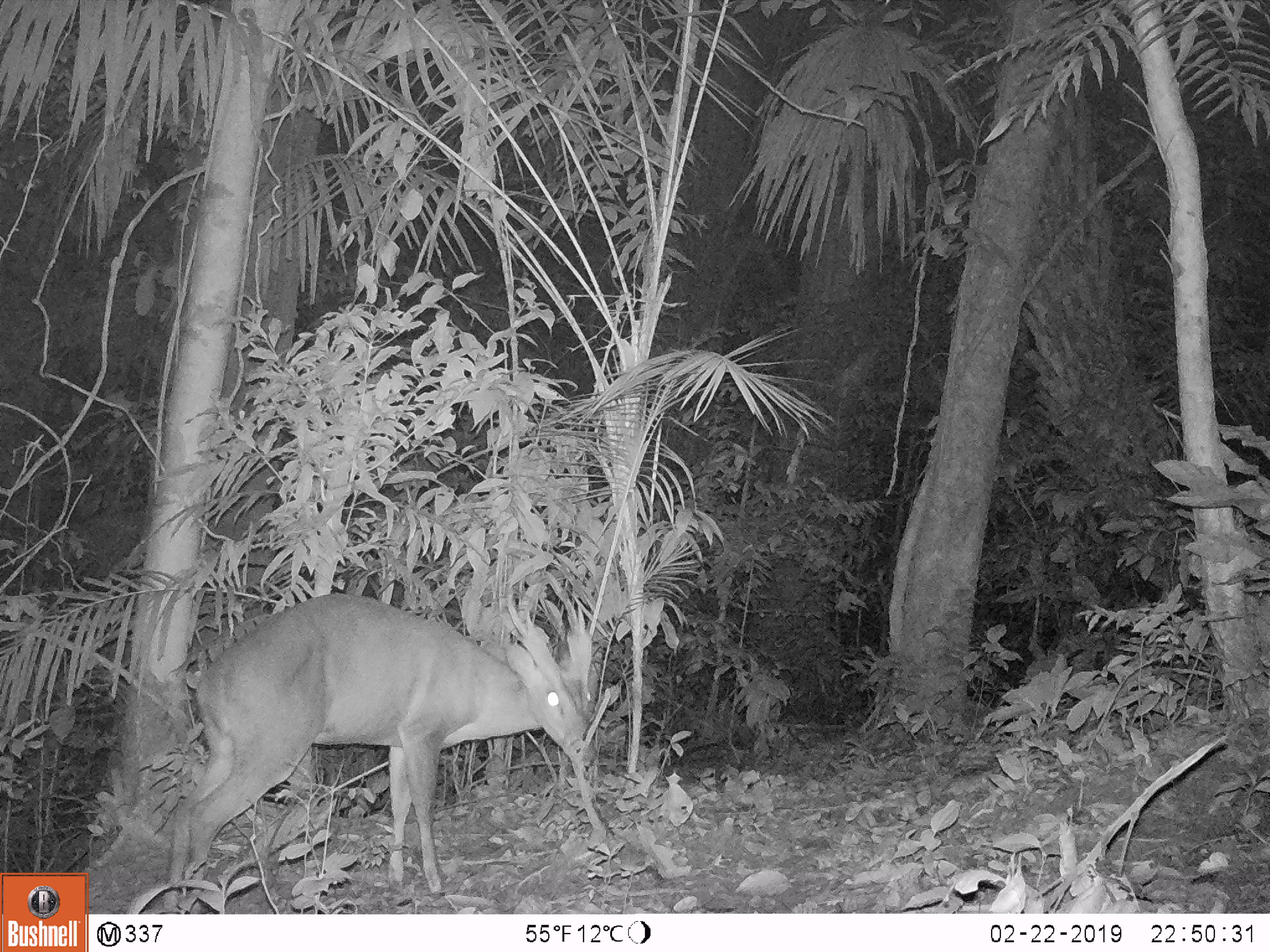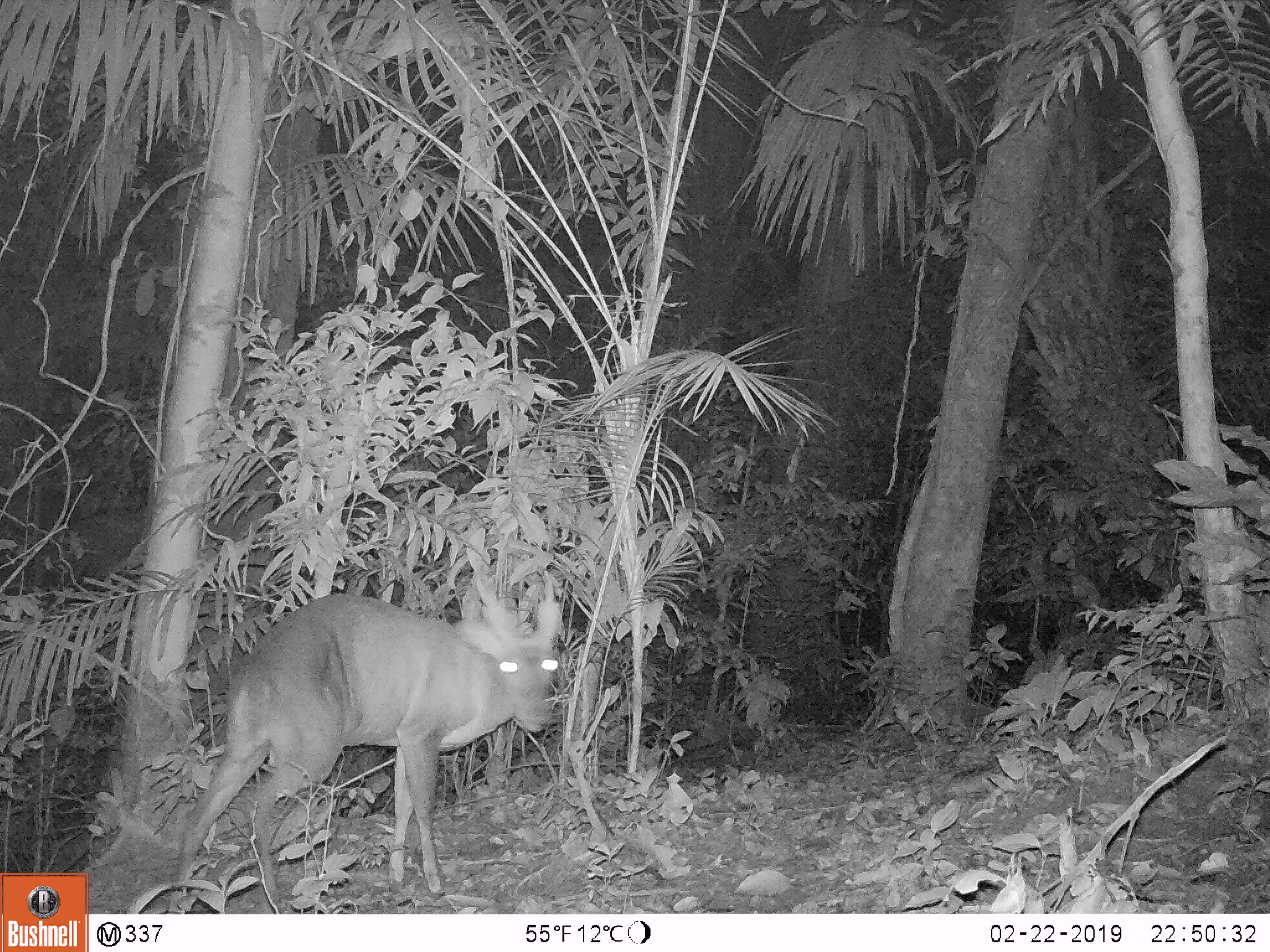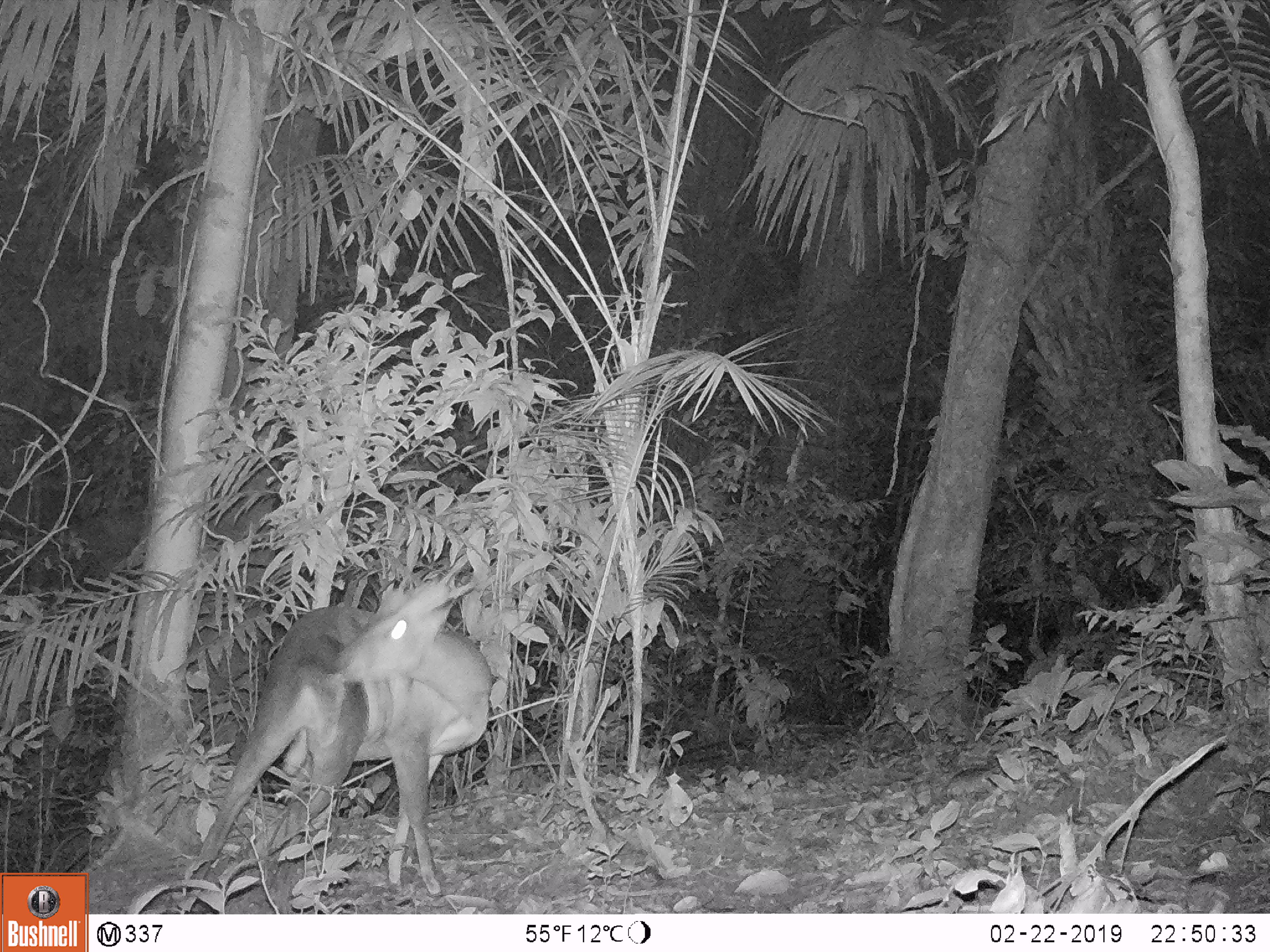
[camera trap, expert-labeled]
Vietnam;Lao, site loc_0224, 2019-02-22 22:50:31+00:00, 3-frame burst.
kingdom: Animalia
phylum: Chordata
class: Mammalia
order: Artiodactyla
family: Cervidae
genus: Muntiacus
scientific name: Muntiacus vuquangensis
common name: large-antlered muntjac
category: large antlered muntjac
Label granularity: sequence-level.